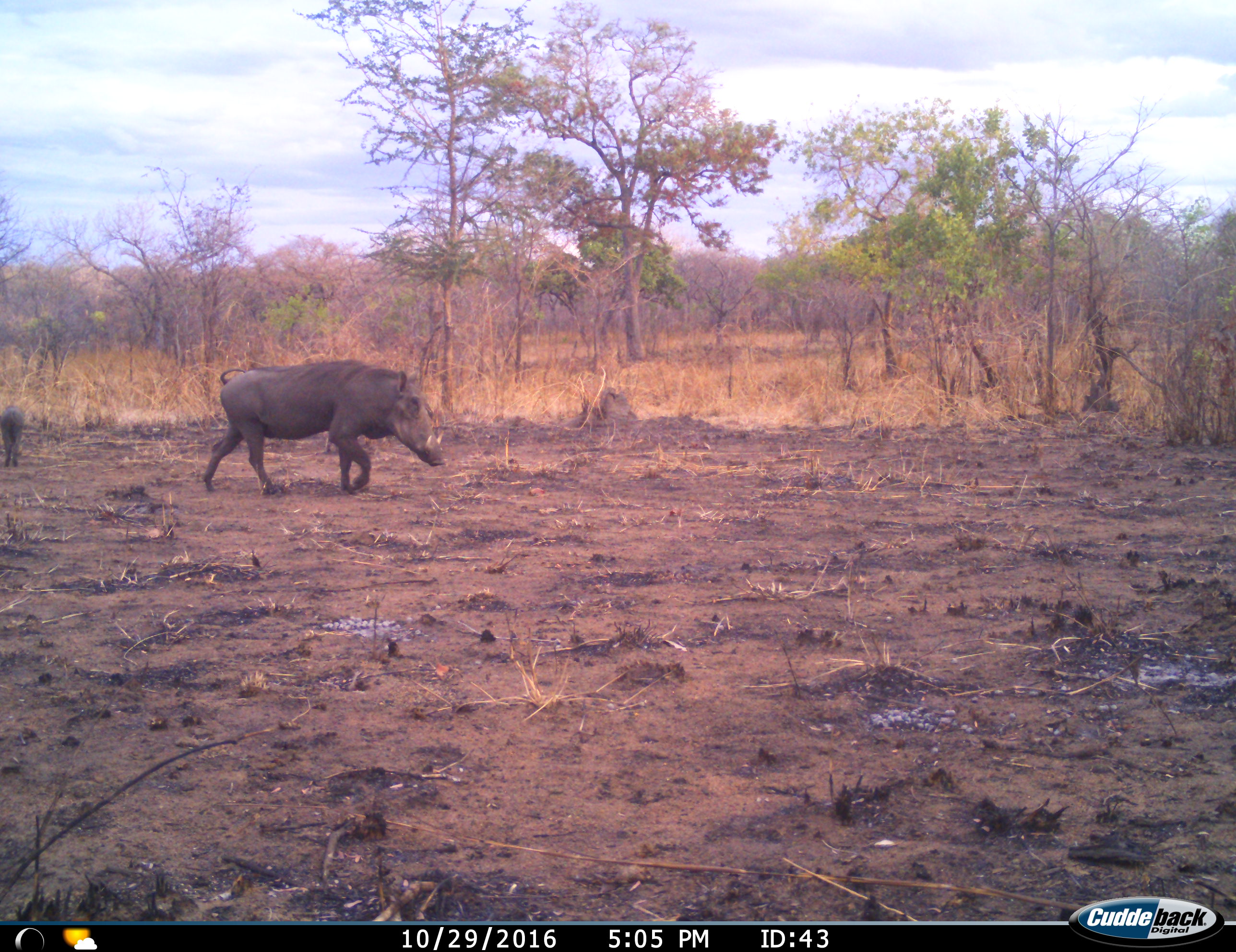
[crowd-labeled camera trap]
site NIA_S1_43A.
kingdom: Animalia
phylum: Chordata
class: Mammalia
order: Artiodactyla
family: Suidae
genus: Phacochoerus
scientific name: Phacochoerus africanus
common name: warthog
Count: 2.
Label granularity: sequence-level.